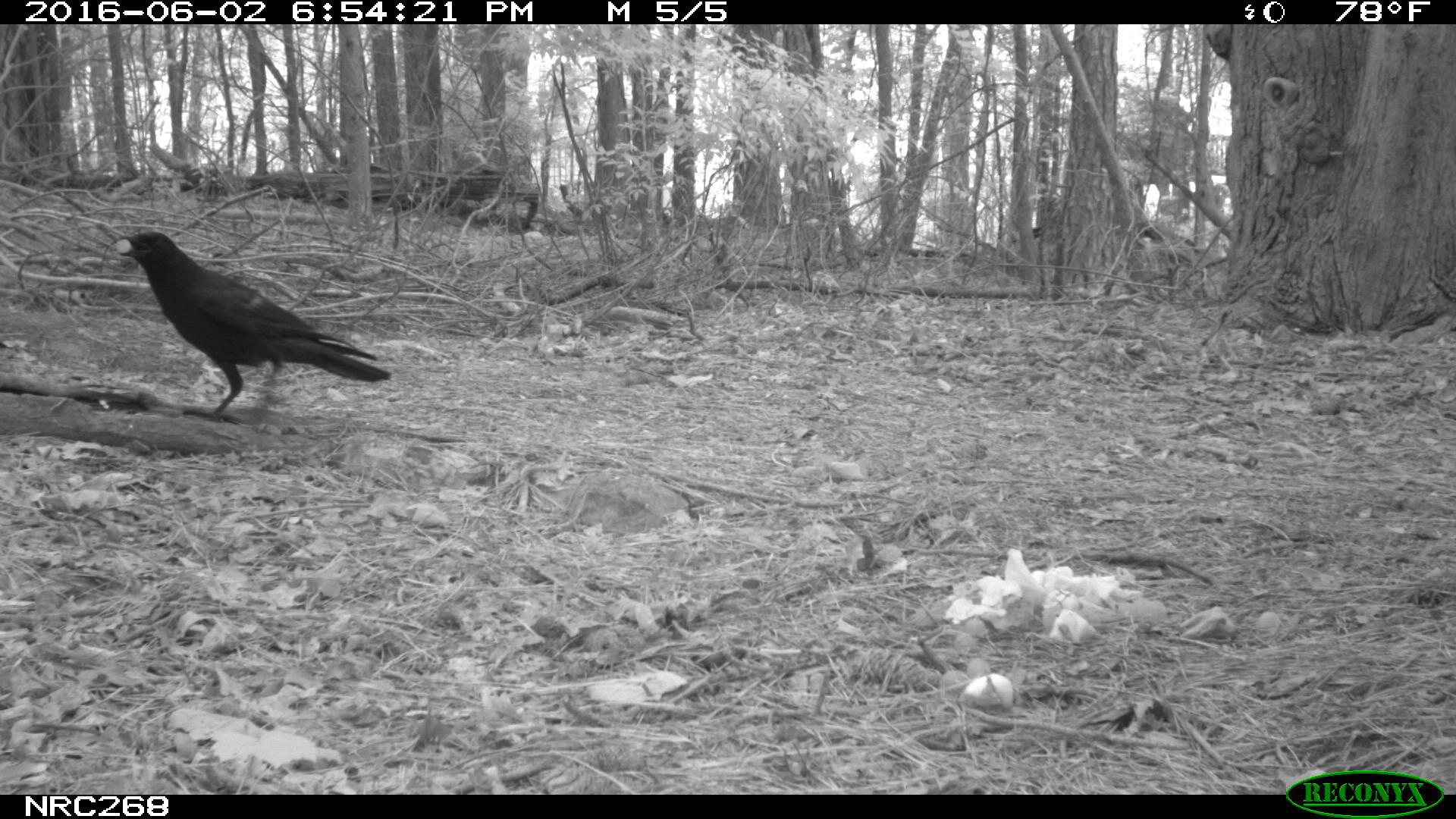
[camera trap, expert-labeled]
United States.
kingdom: Animalia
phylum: Chordata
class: Aves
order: Passeriformes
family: Corvidae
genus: Corvus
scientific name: Corvus brachyrhynchos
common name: american crow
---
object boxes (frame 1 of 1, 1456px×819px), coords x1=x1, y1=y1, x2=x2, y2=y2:
American Crow: x1=116, y1=220, x2=384, y2=418